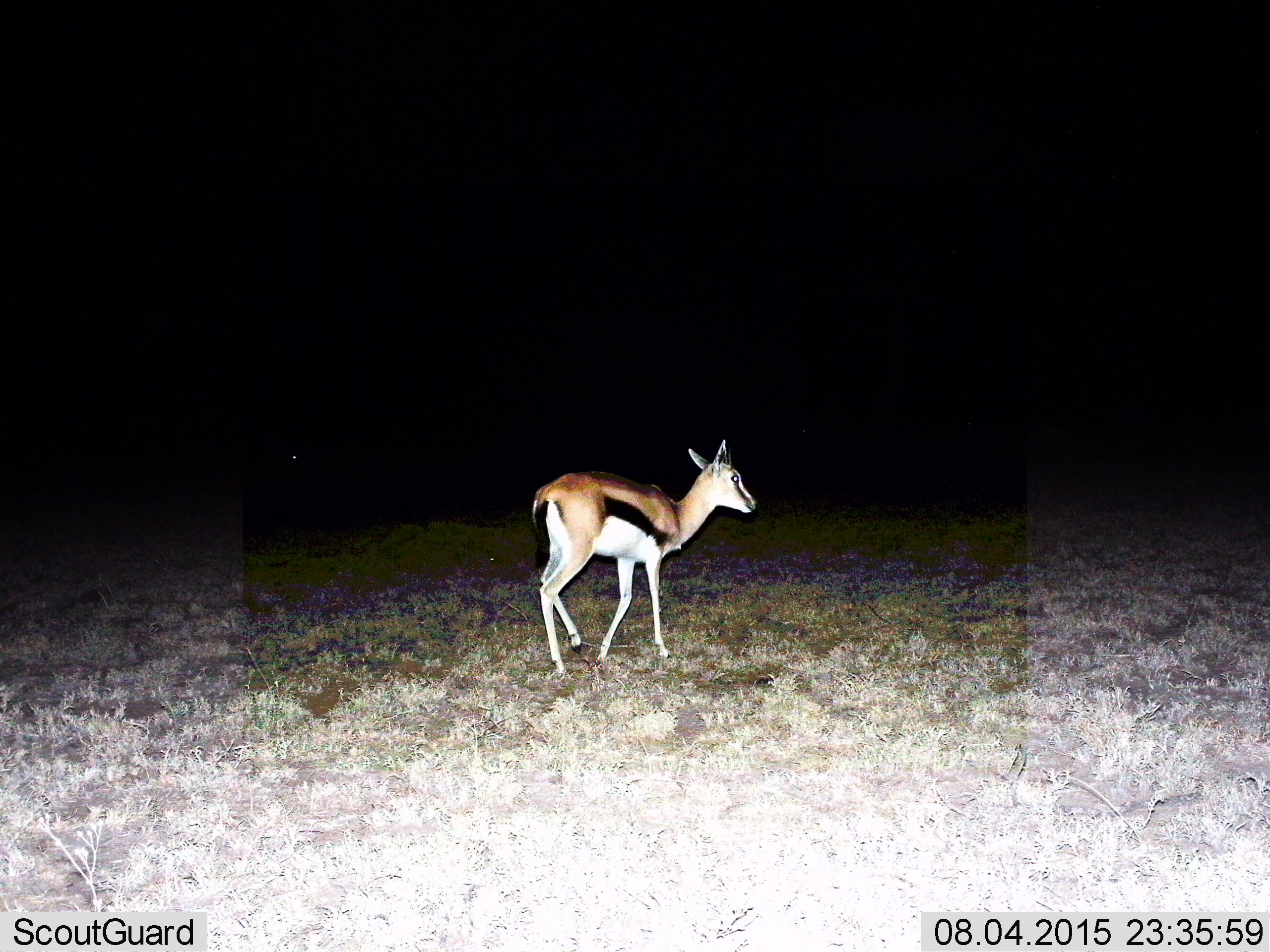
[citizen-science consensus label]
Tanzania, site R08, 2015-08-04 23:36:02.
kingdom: Animalia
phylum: Chordata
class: Mammalia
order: Artiodactyla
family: Bovidae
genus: Eudorcas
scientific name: Eudorcas thomsonii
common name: thomson's gazelle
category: gazellethomsons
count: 1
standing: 50%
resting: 0%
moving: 62%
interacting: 0%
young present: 25%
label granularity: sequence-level